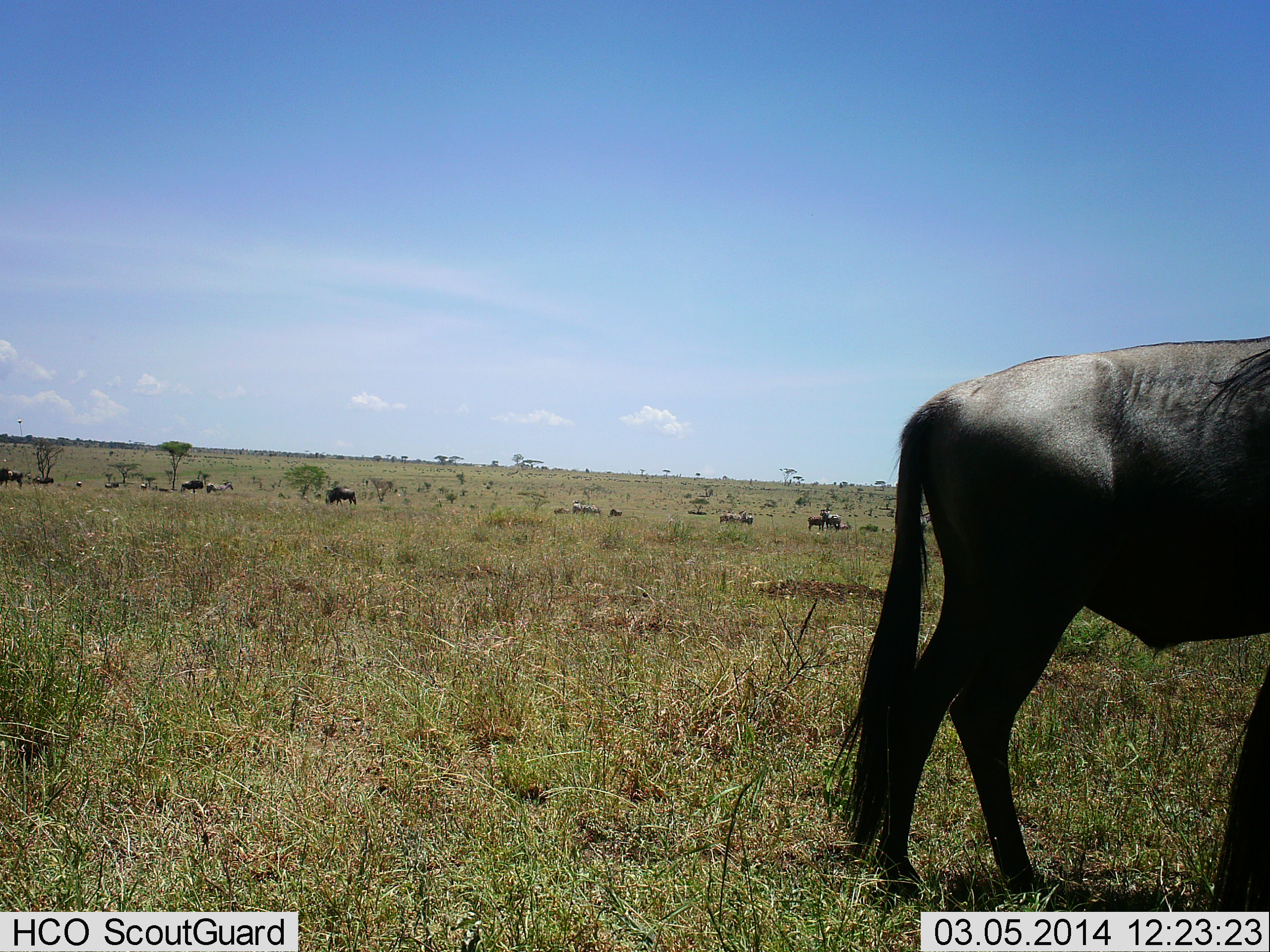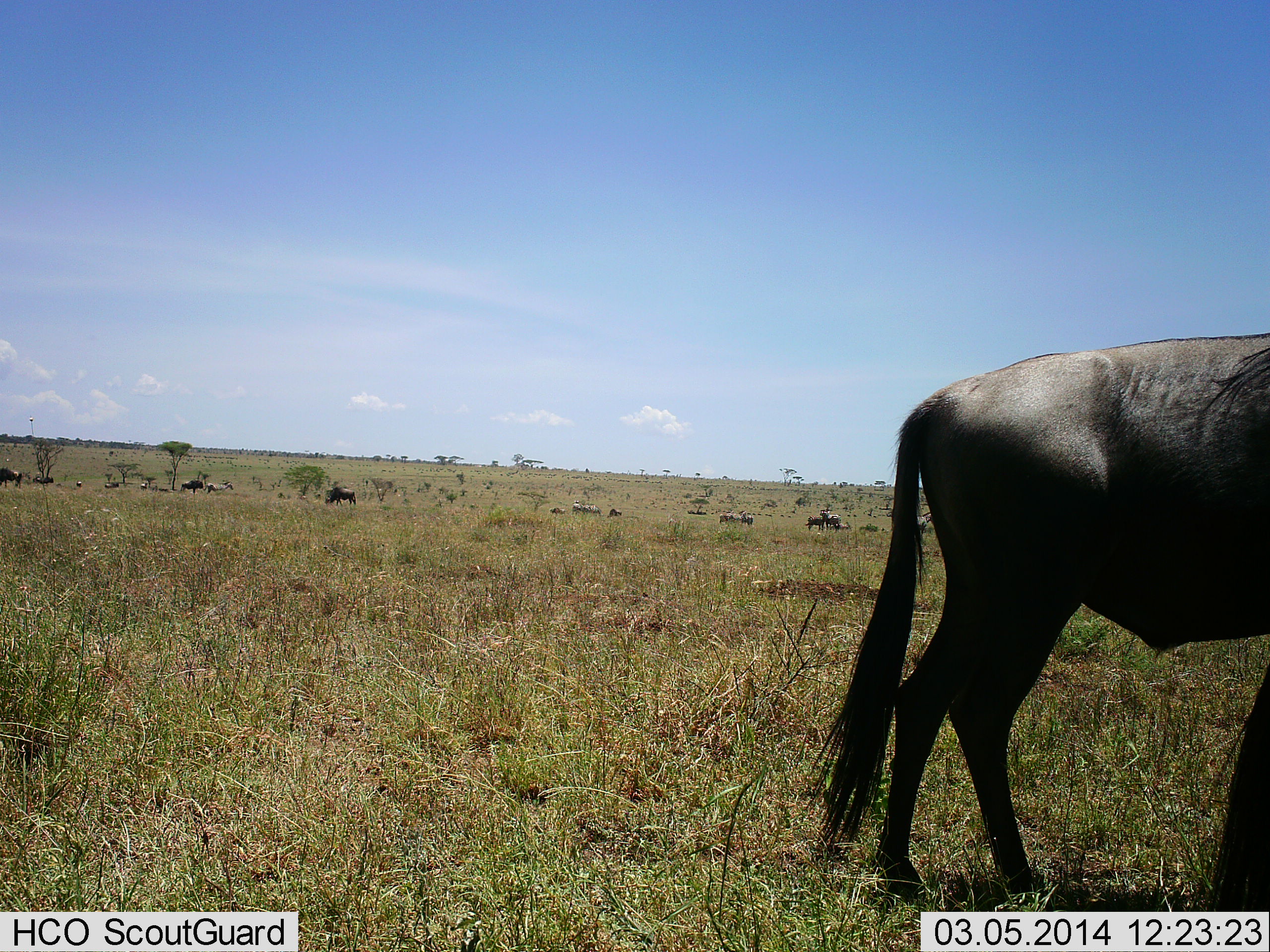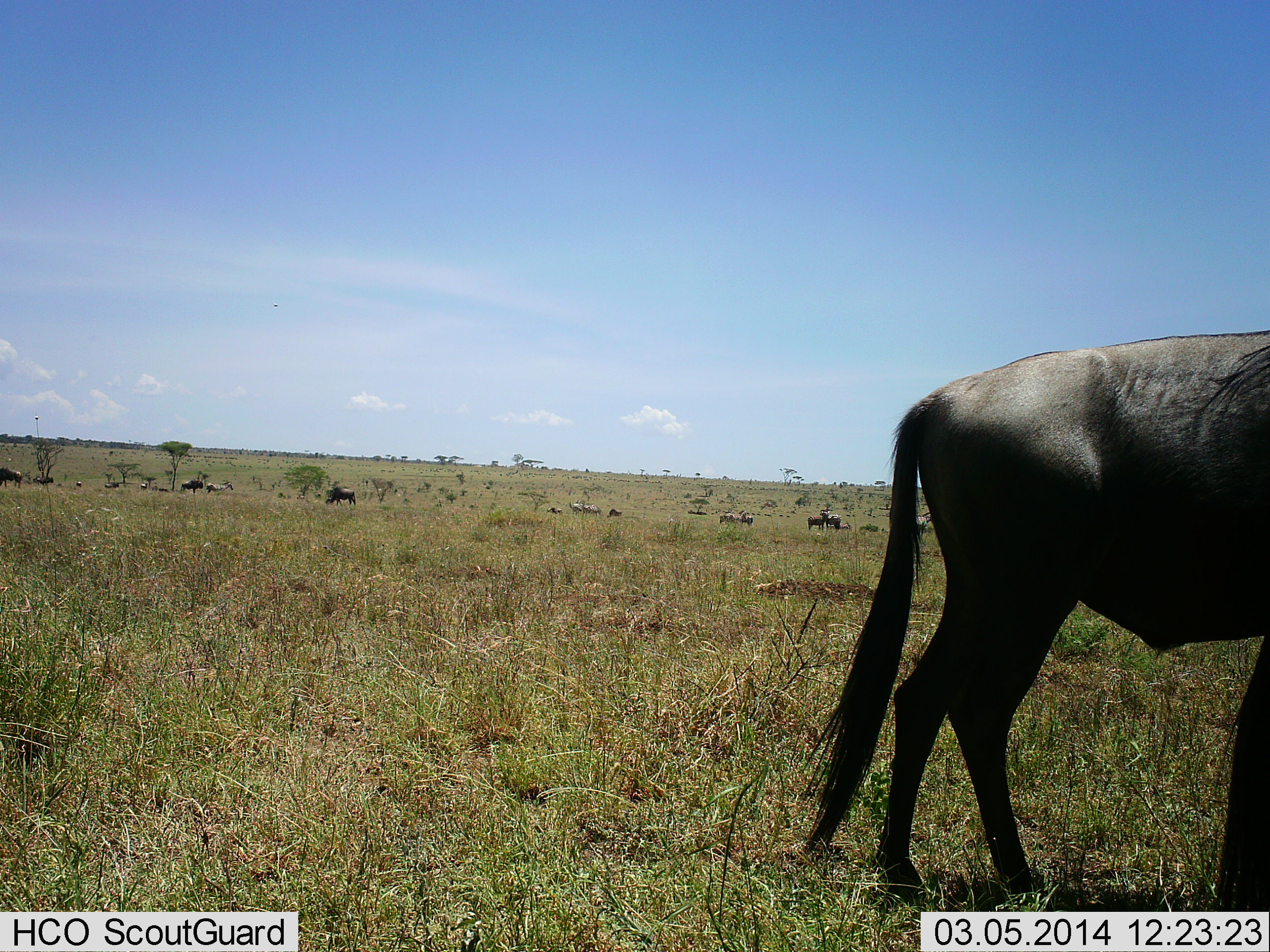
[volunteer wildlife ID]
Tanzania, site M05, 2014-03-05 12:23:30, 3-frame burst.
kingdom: Animalia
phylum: Chordata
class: Mammalia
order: Artiodactyla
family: Bovidae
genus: Connochaetes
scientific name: Connochaetes taurinus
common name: blue wildebeest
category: wildebeest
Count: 10.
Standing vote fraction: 70%.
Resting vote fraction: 20%.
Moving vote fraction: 30%.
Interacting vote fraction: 0%.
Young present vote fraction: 0%.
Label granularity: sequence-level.